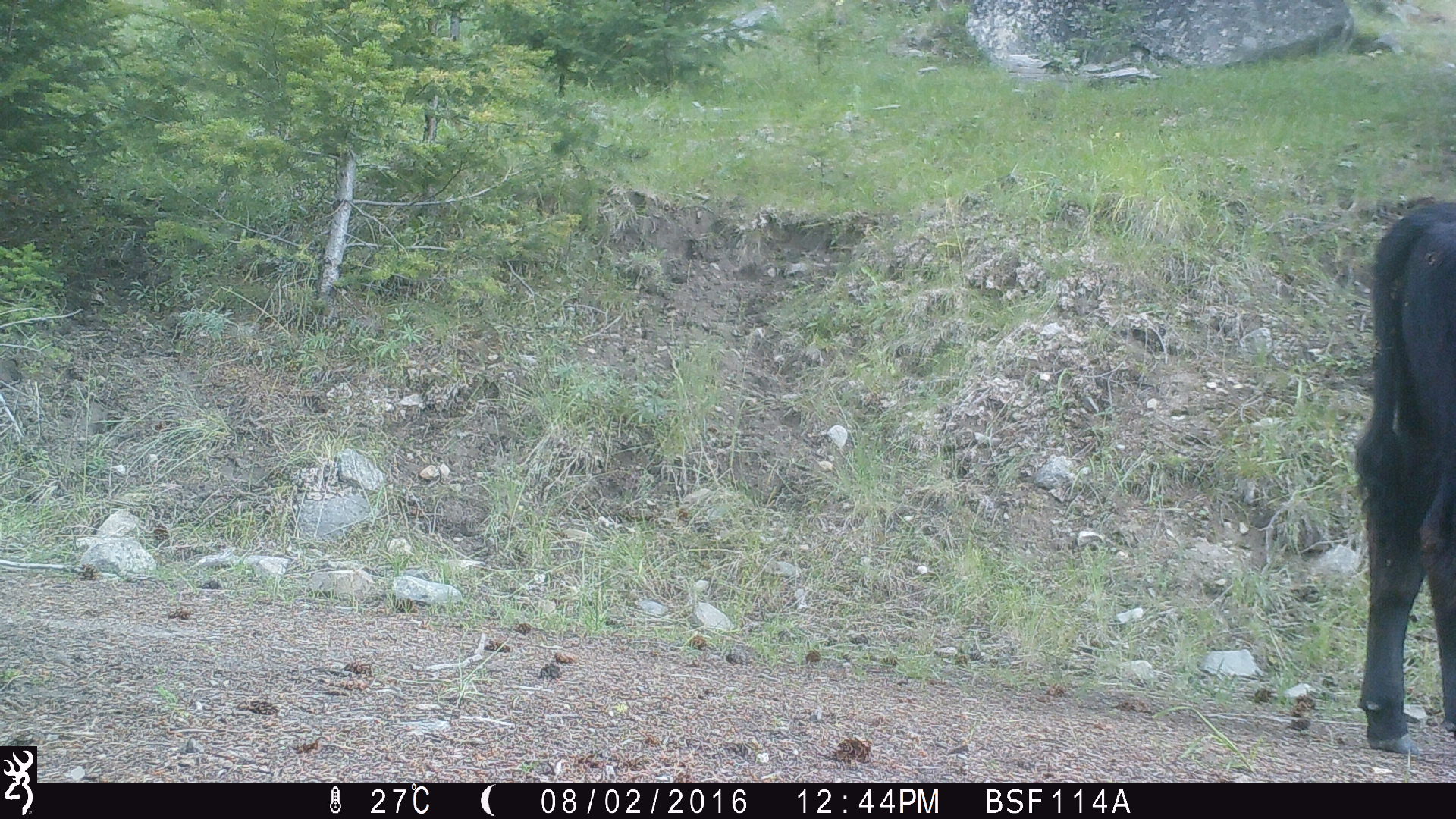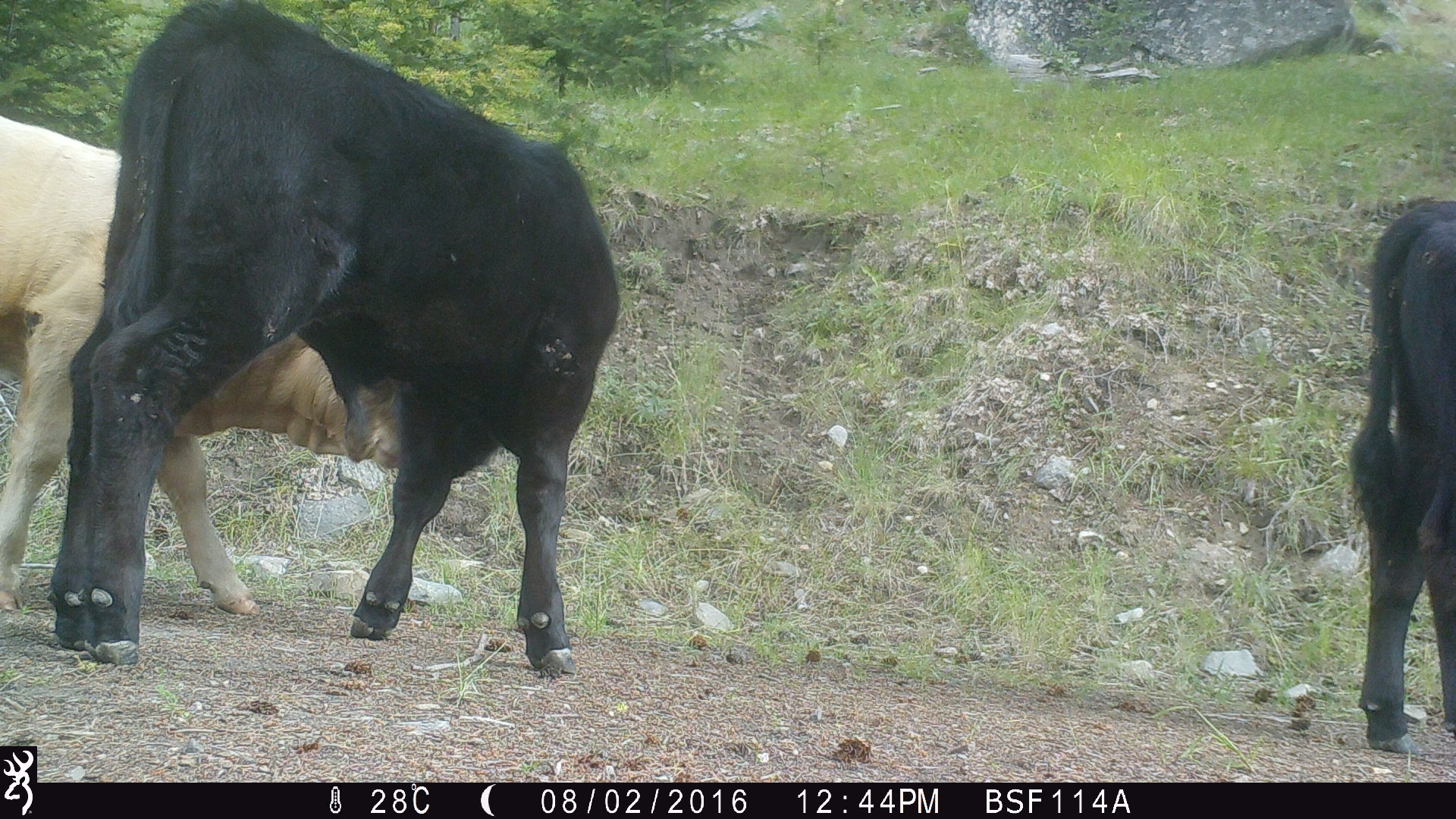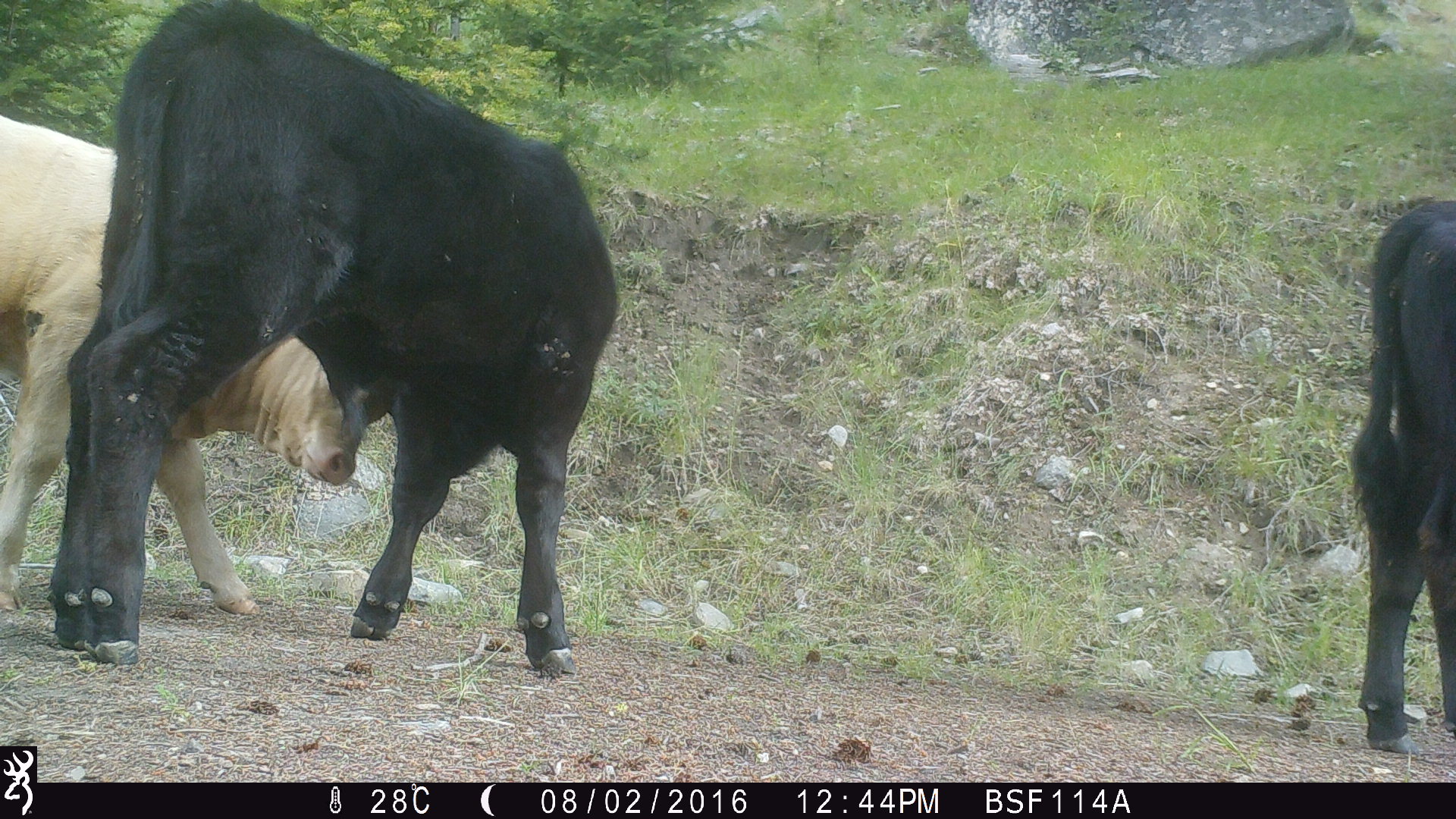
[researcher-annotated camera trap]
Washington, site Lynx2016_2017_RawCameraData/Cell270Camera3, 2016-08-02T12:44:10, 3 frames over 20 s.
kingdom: Animalia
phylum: Chordata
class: Mammalia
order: Artiodactyla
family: Bovidae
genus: Bos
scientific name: Bos taurus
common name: domestic cattle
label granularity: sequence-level